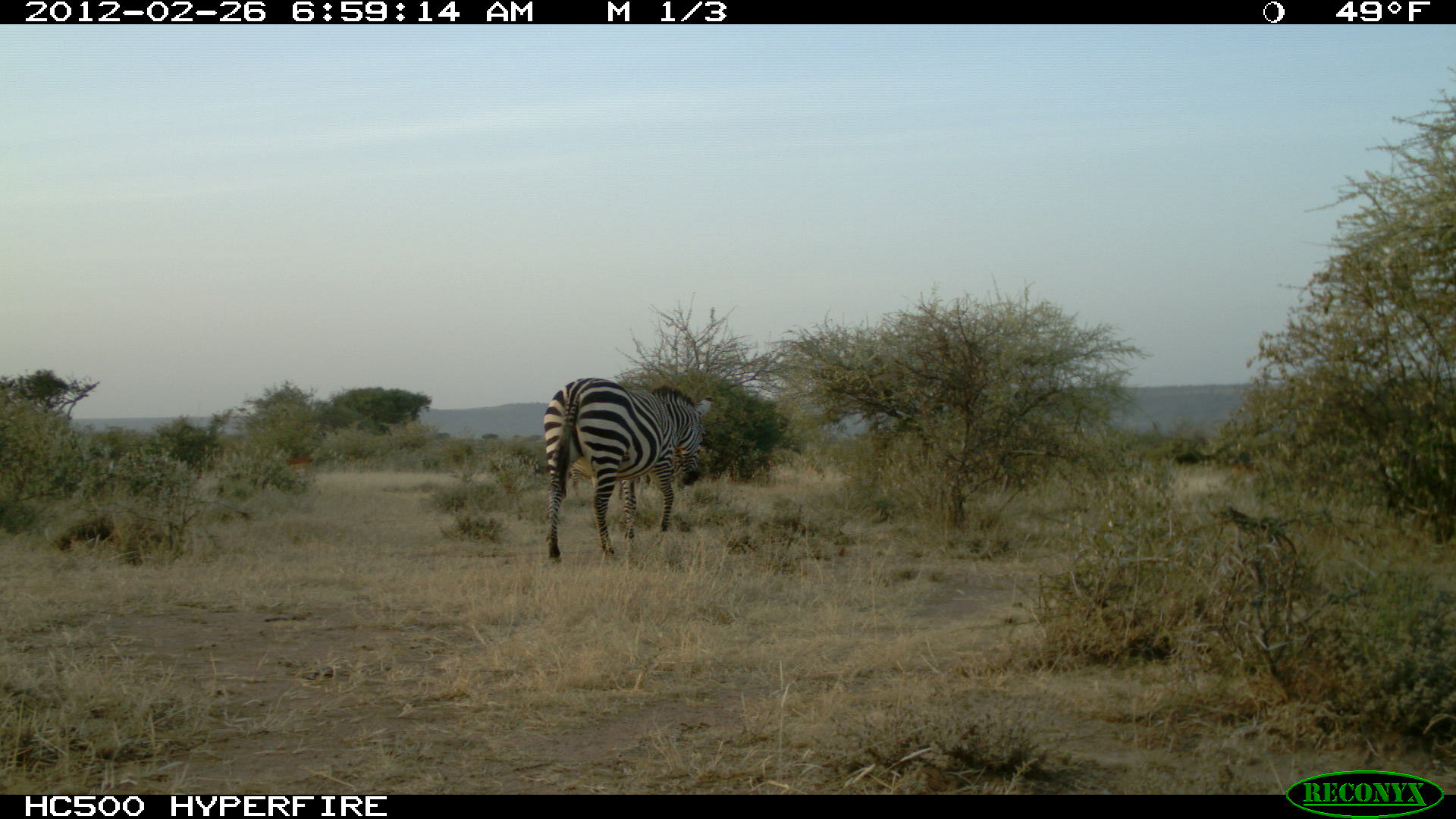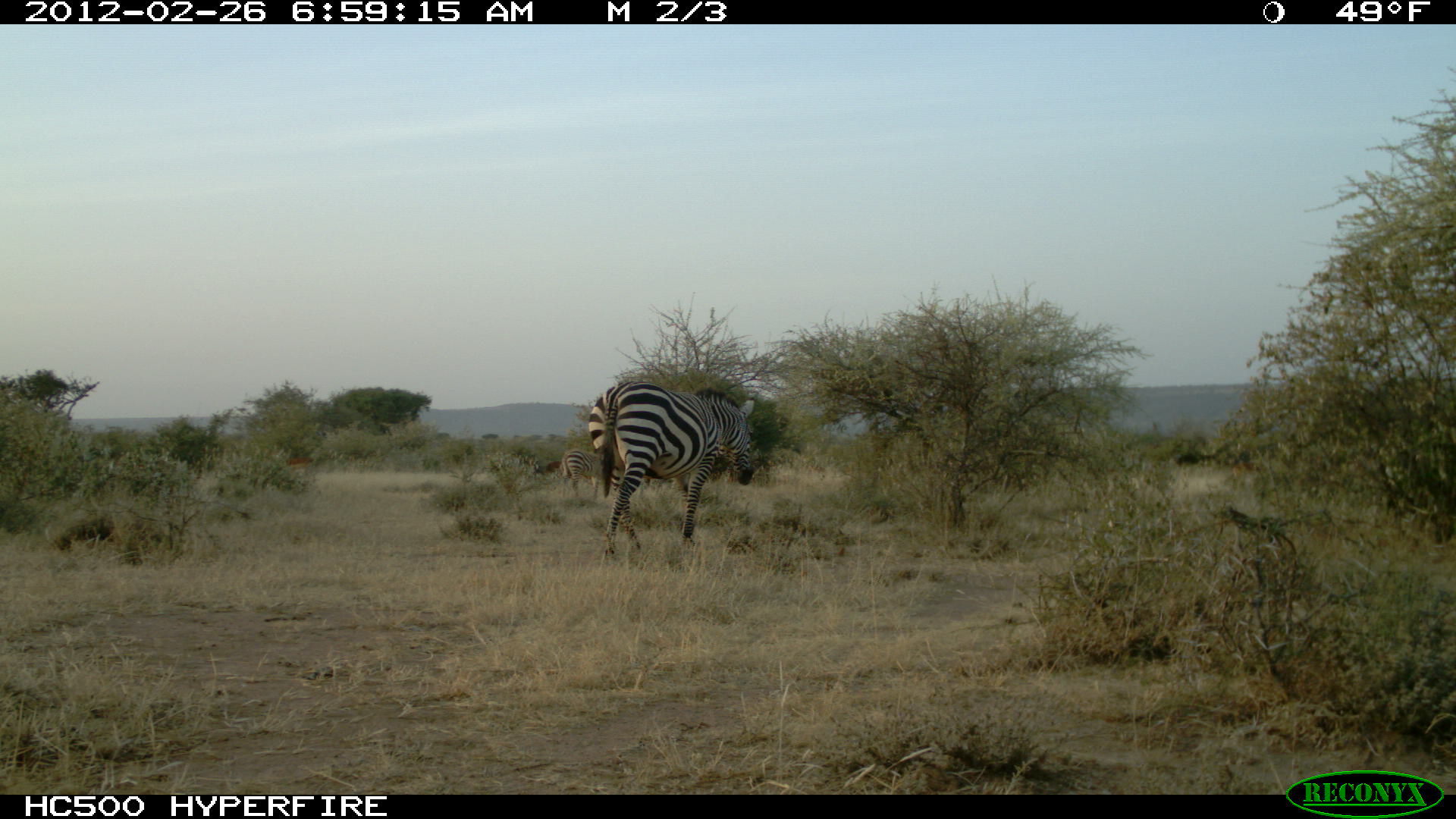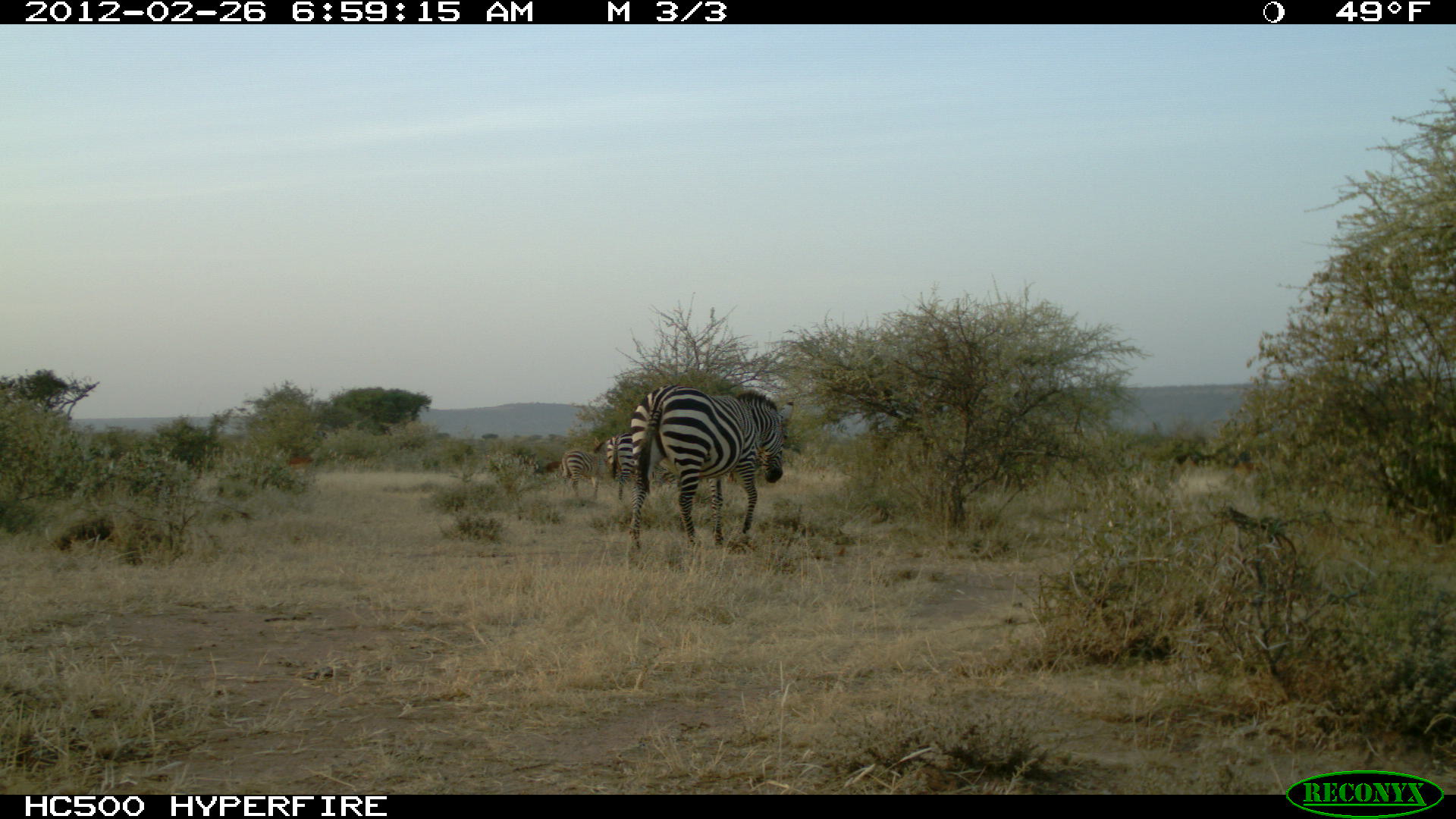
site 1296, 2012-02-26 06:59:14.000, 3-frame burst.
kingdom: Animalia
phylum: Chordata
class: Mammalia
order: Perissodactyla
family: Equidae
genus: Equus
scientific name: Equus quagga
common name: plains zebra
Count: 1.